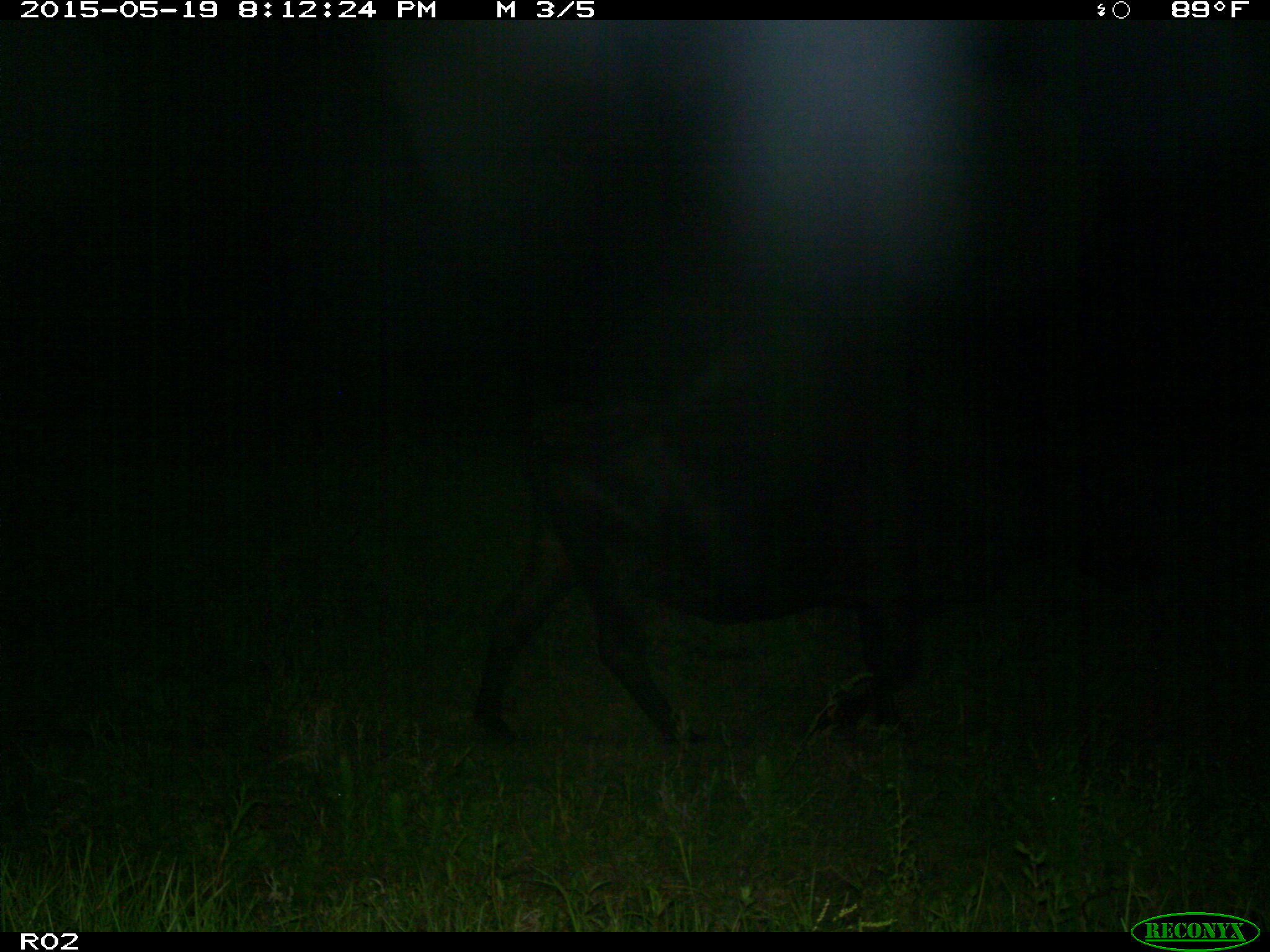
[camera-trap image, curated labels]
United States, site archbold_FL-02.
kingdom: Animalia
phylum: Chordata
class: Mammalia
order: Artiodactyla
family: Bovidae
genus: Bos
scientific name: Bos taurus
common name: domestic cow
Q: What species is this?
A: Bos taurus (domestic cow).